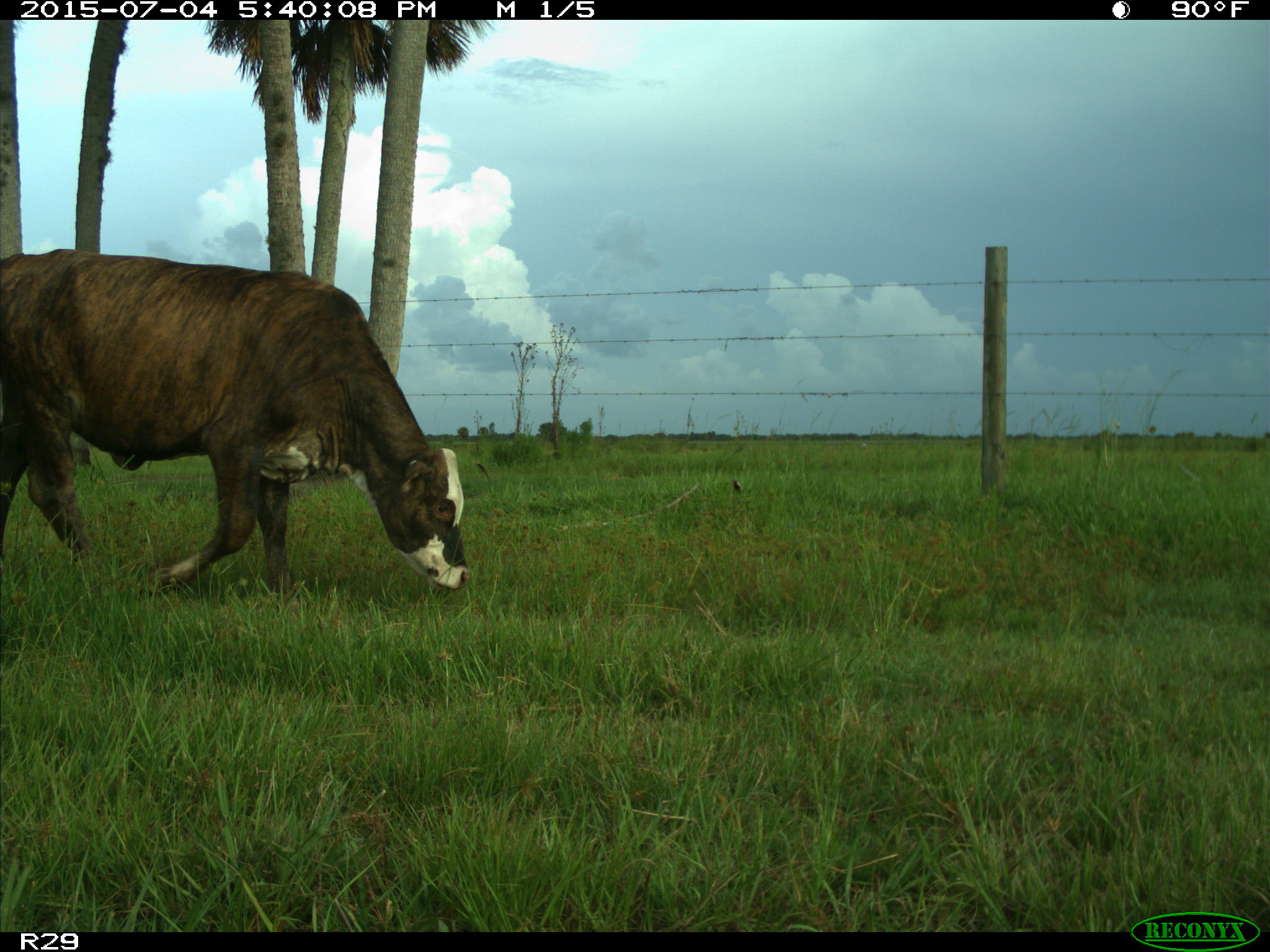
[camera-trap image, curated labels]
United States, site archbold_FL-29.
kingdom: Animalia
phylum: Chordata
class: Mammalia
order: Artiodactyla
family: Bovidae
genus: Bos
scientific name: Bos taurus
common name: domestic cow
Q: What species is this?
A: Bos taurus (domestic cow).